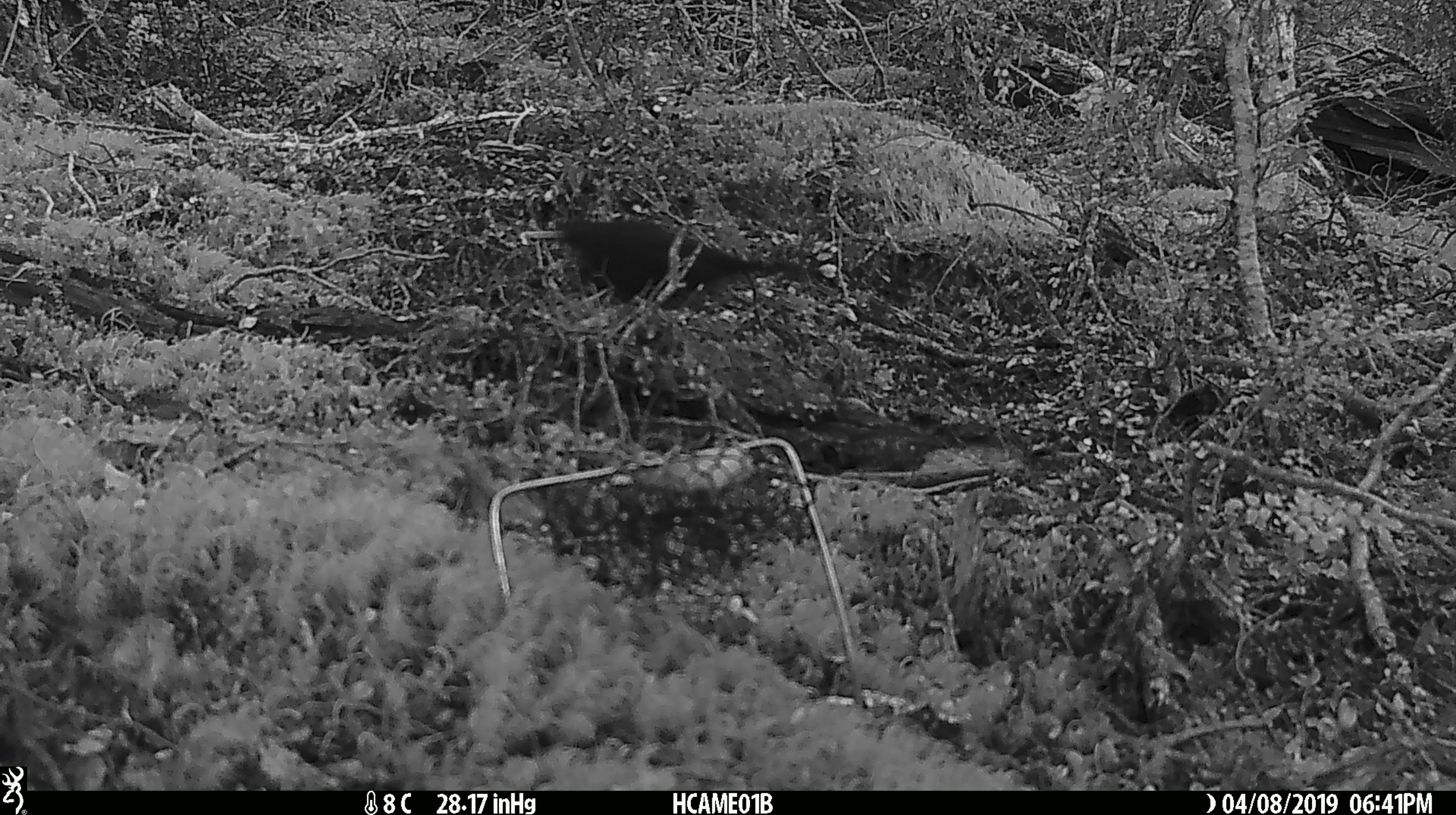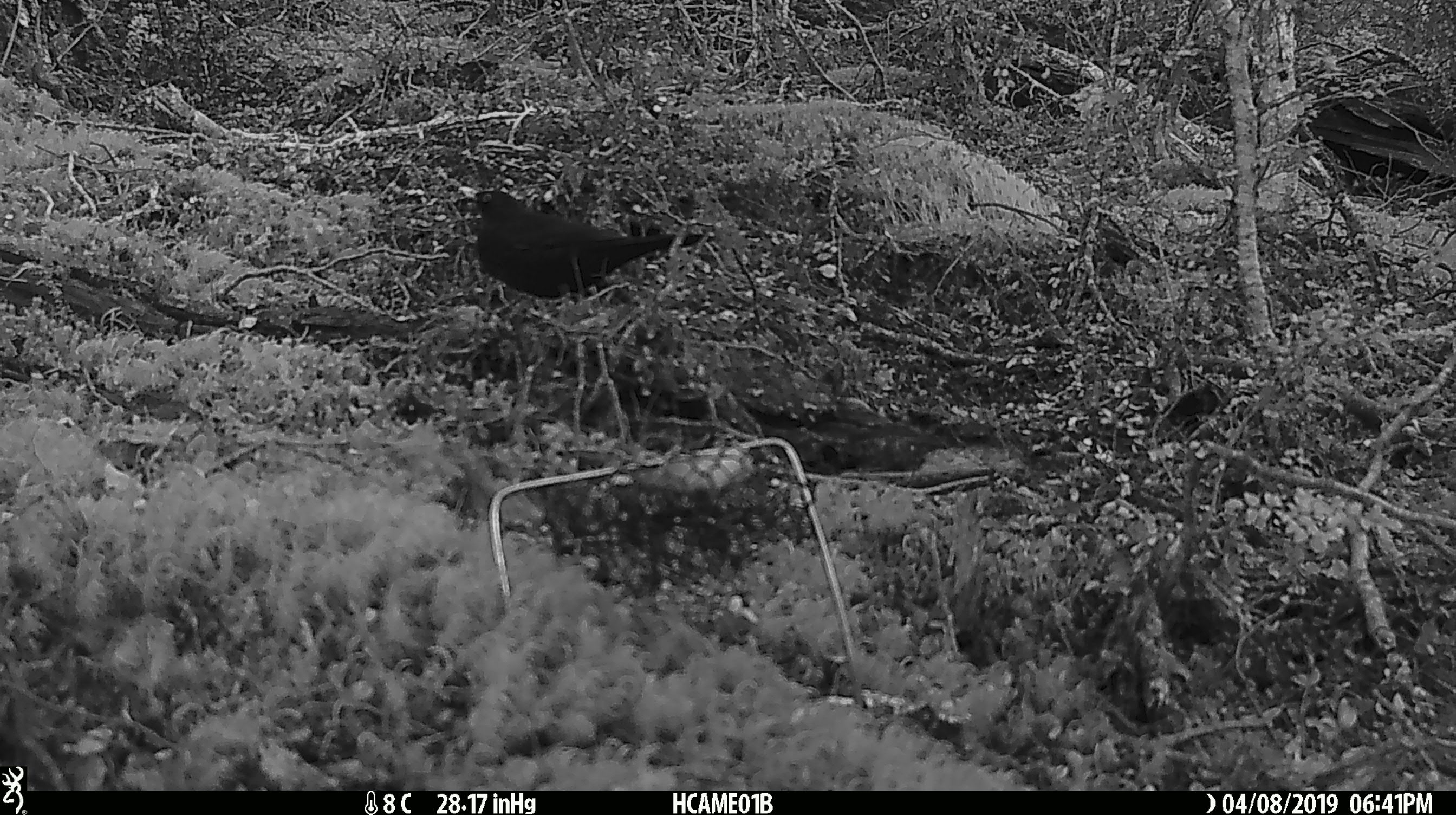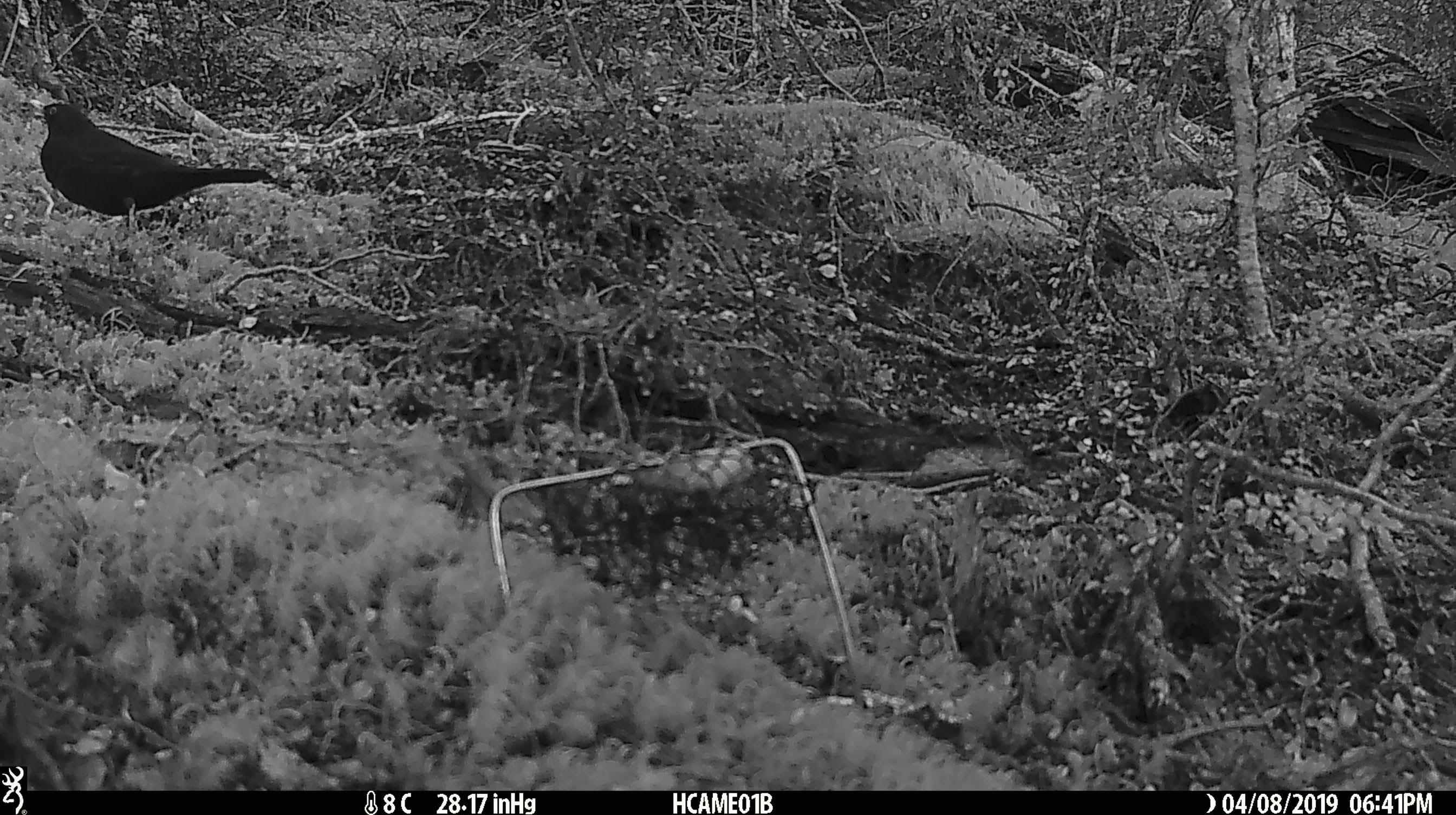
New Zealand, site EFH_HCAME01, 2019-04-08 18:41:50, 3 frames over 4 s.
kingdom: Animalia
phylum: Chordata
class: Aves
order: Passeriformes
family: Turdidae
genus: Turdus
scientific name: Turdus merula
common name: eurasian blackbird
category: blackbird